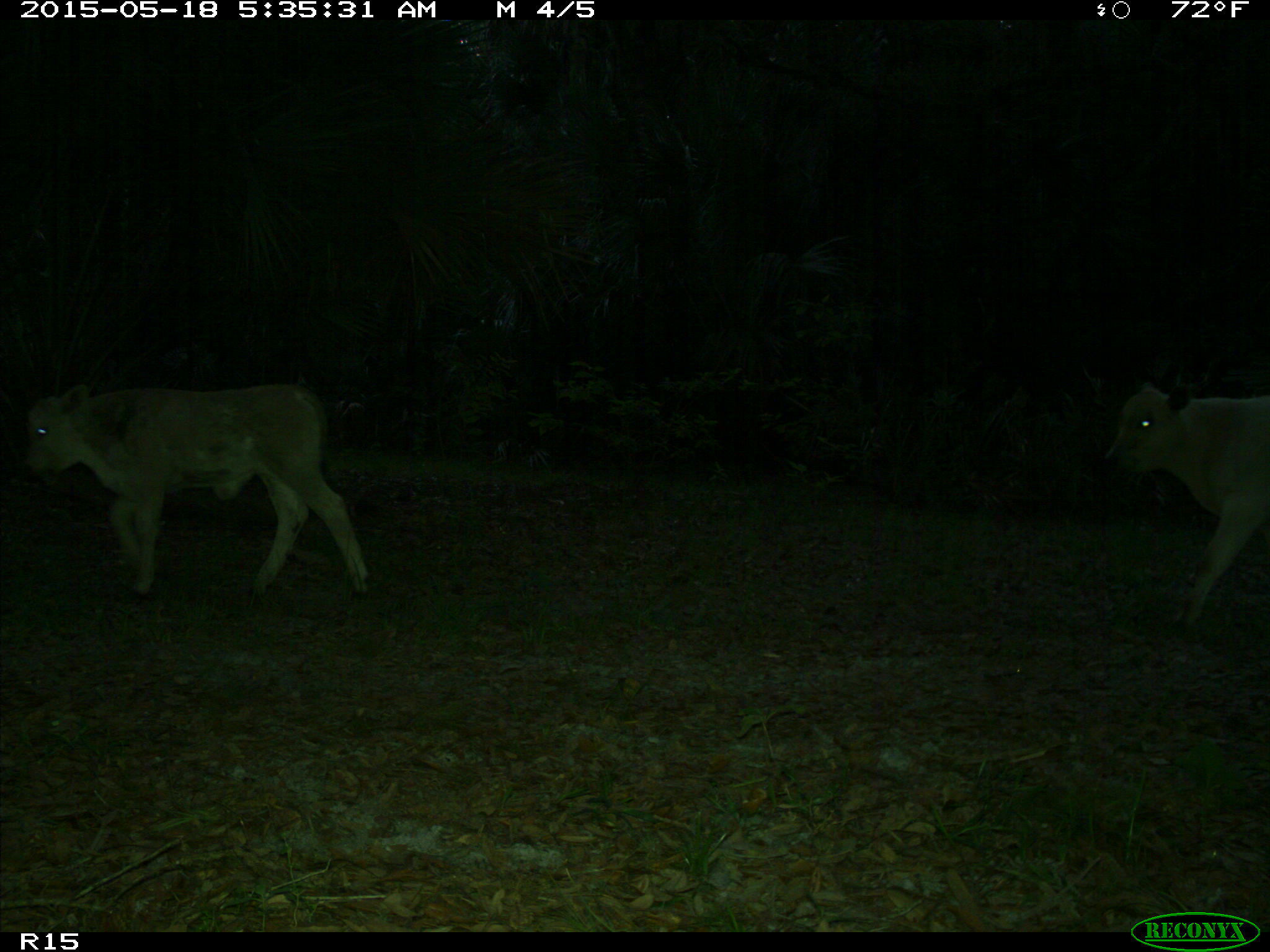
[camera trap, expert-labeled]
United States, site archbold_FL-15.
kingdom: Animalia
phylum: Chordata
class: Mammalia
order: Artiodactyla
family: Bovidae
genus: Bos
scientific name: Bos taurus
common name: domestic cow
Bos taurus (domestic cow).